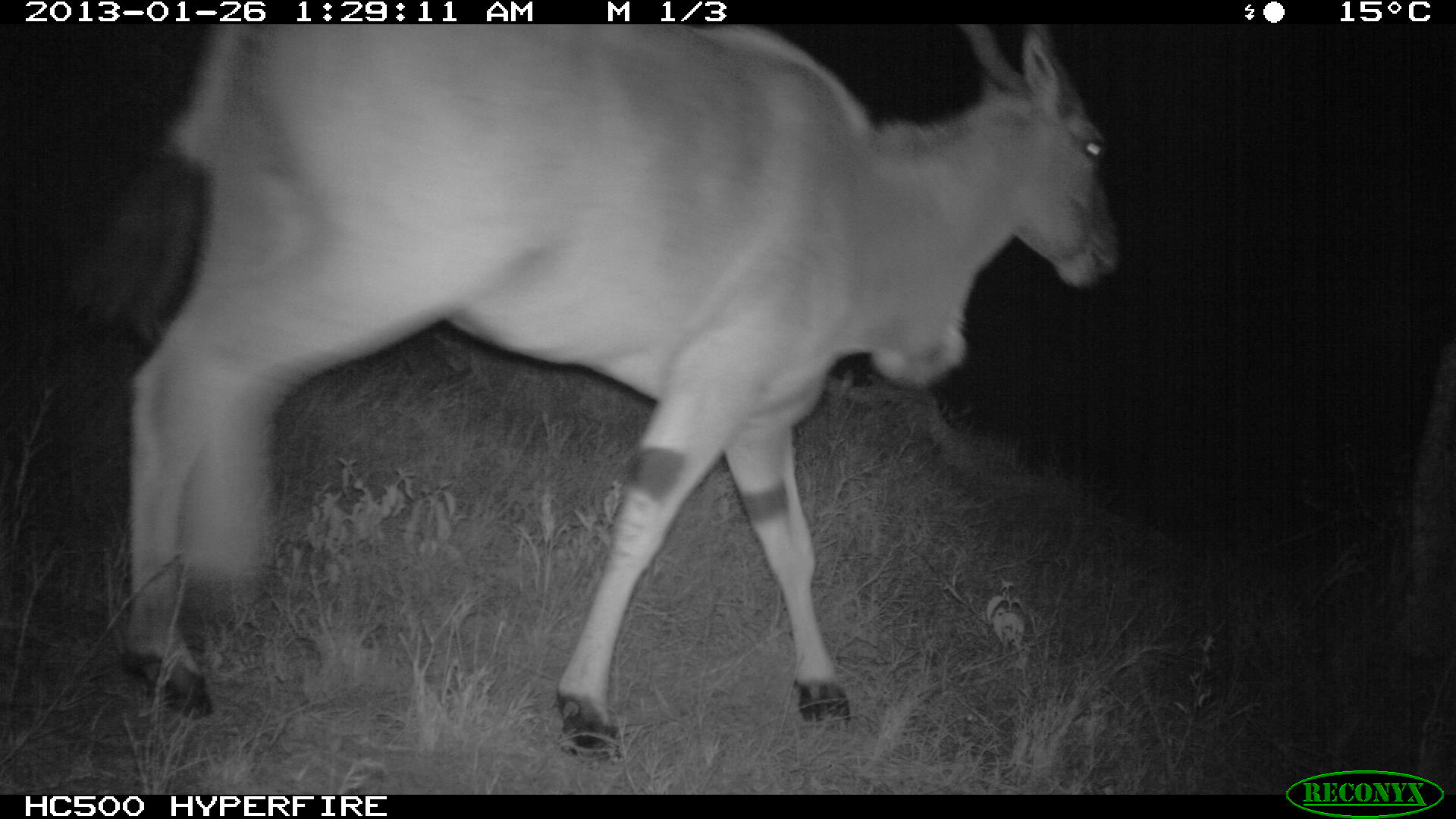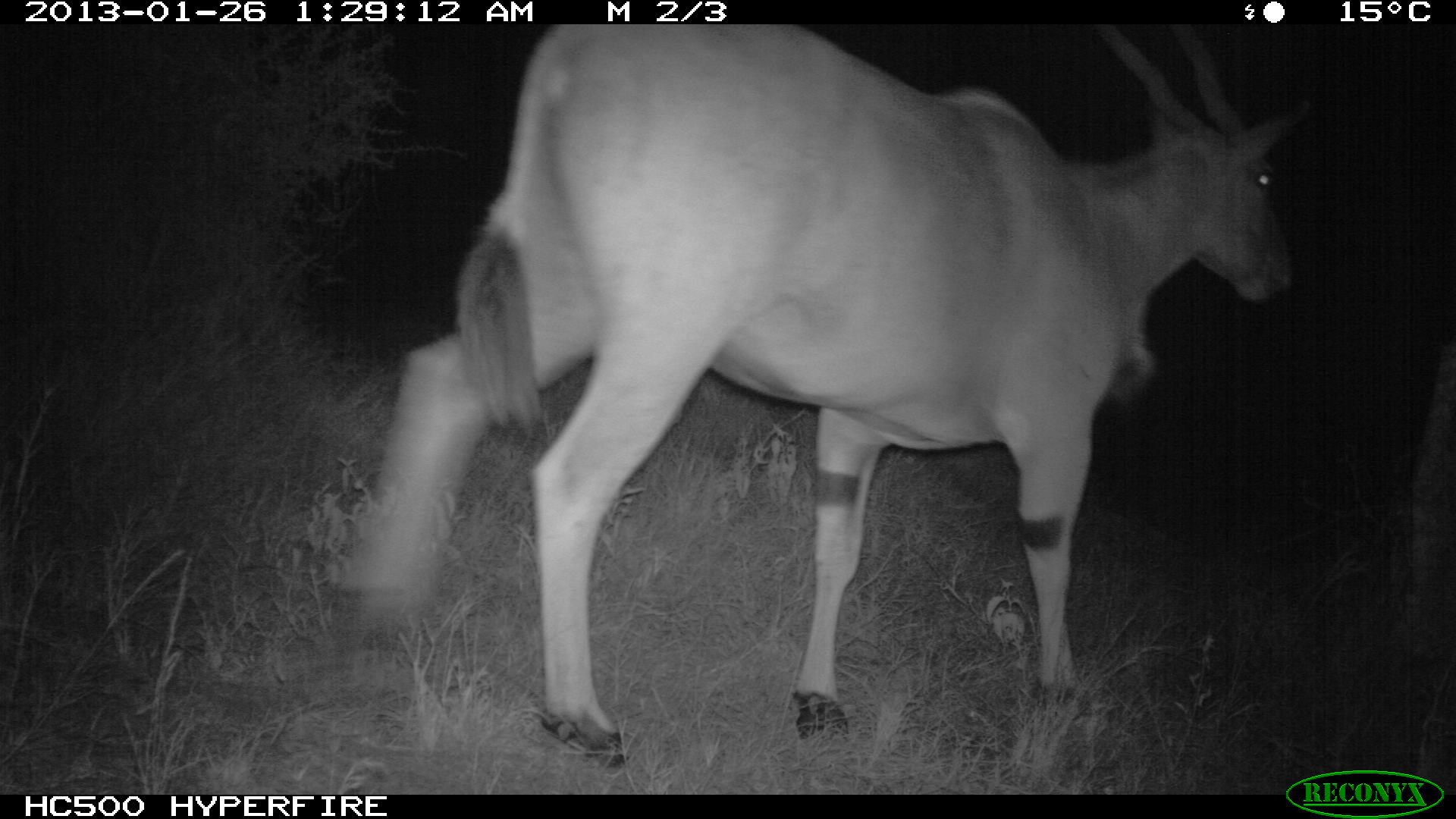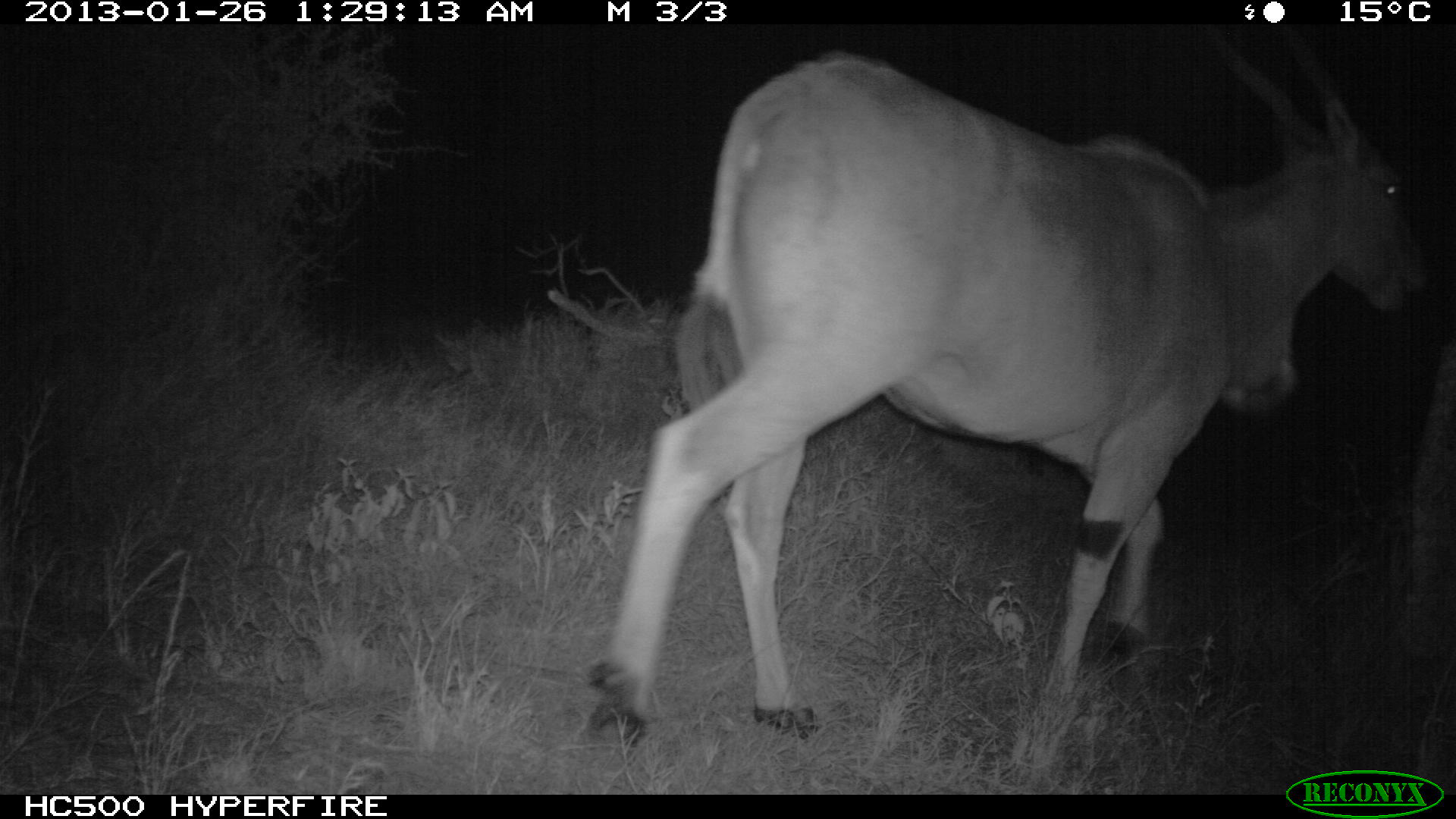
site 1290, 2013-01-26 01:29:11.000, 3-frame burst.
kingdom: Animalia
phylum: Chordata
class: Mammalia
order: Artiodactyla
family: Bovidae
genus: Tragelaphus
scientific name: Tragelaphus oryx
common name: eland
Tragelaphus oryx (eland), count 1.